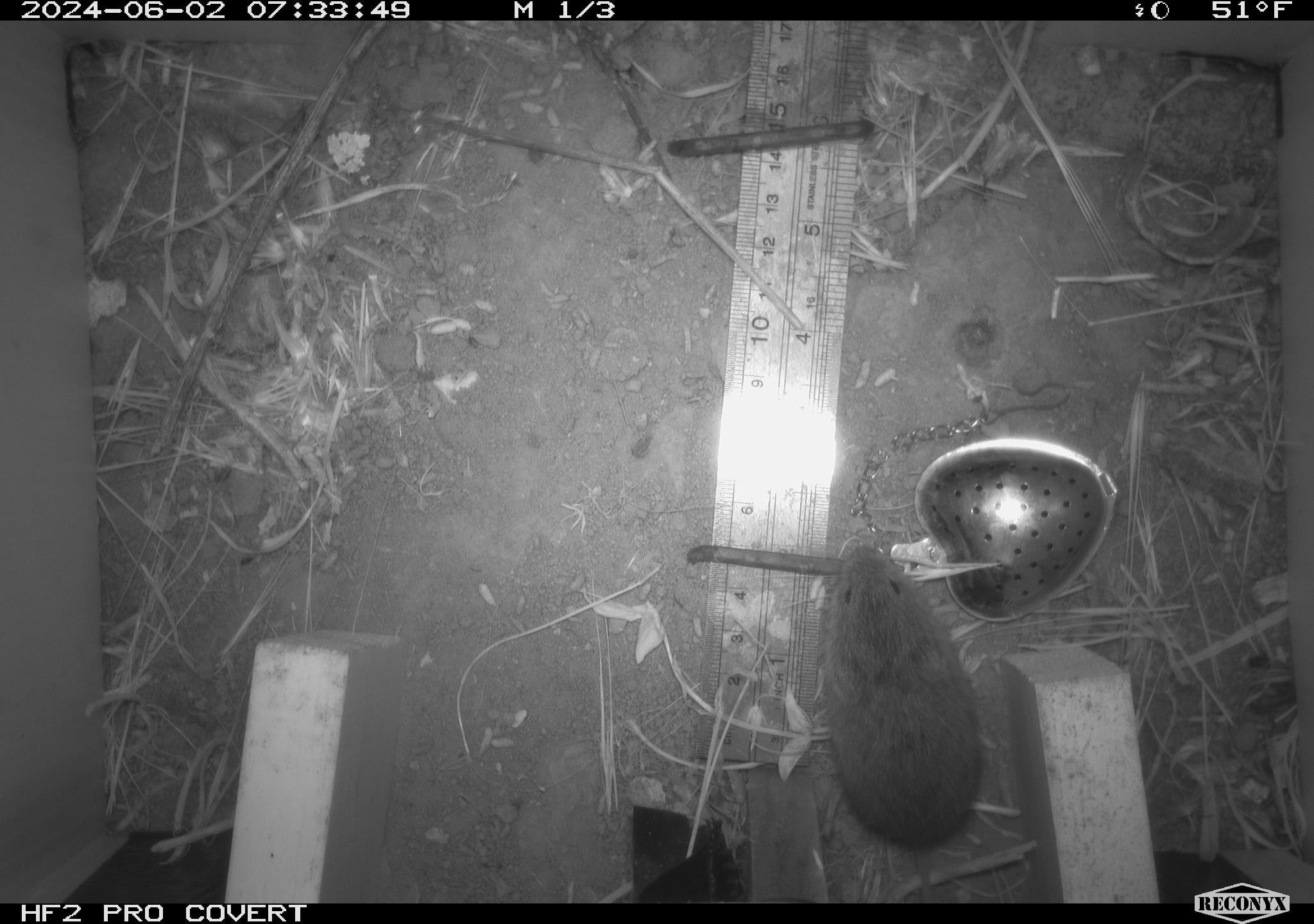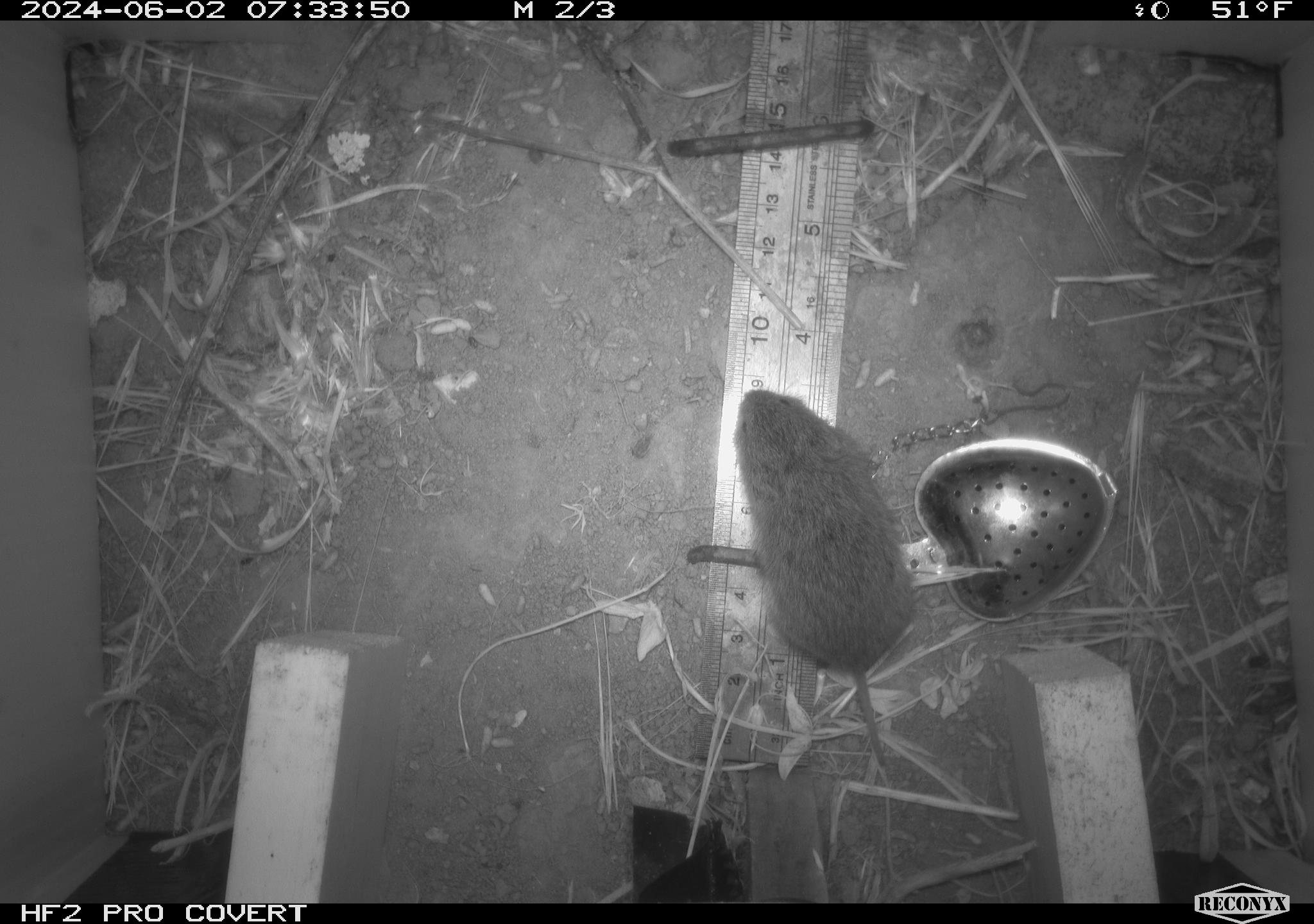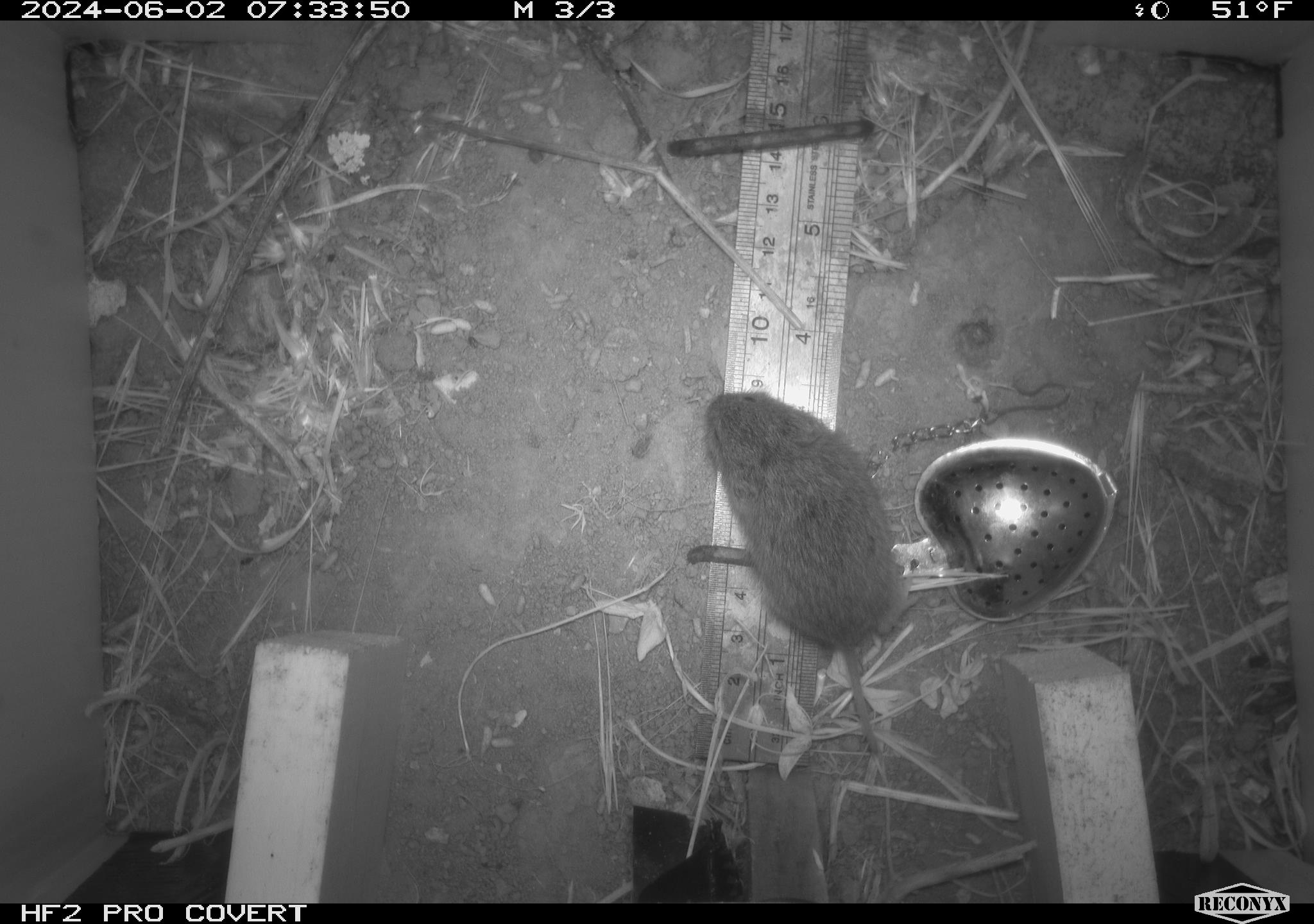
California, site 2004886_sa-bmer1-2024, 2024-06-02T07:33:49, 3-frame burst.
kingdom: Animalia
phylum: Chordata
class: Mammalia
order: Rodentia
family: Cricetidae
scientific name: Arvicolinae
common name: voles, lemmings, and muskrats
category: arvicolinae subfamily